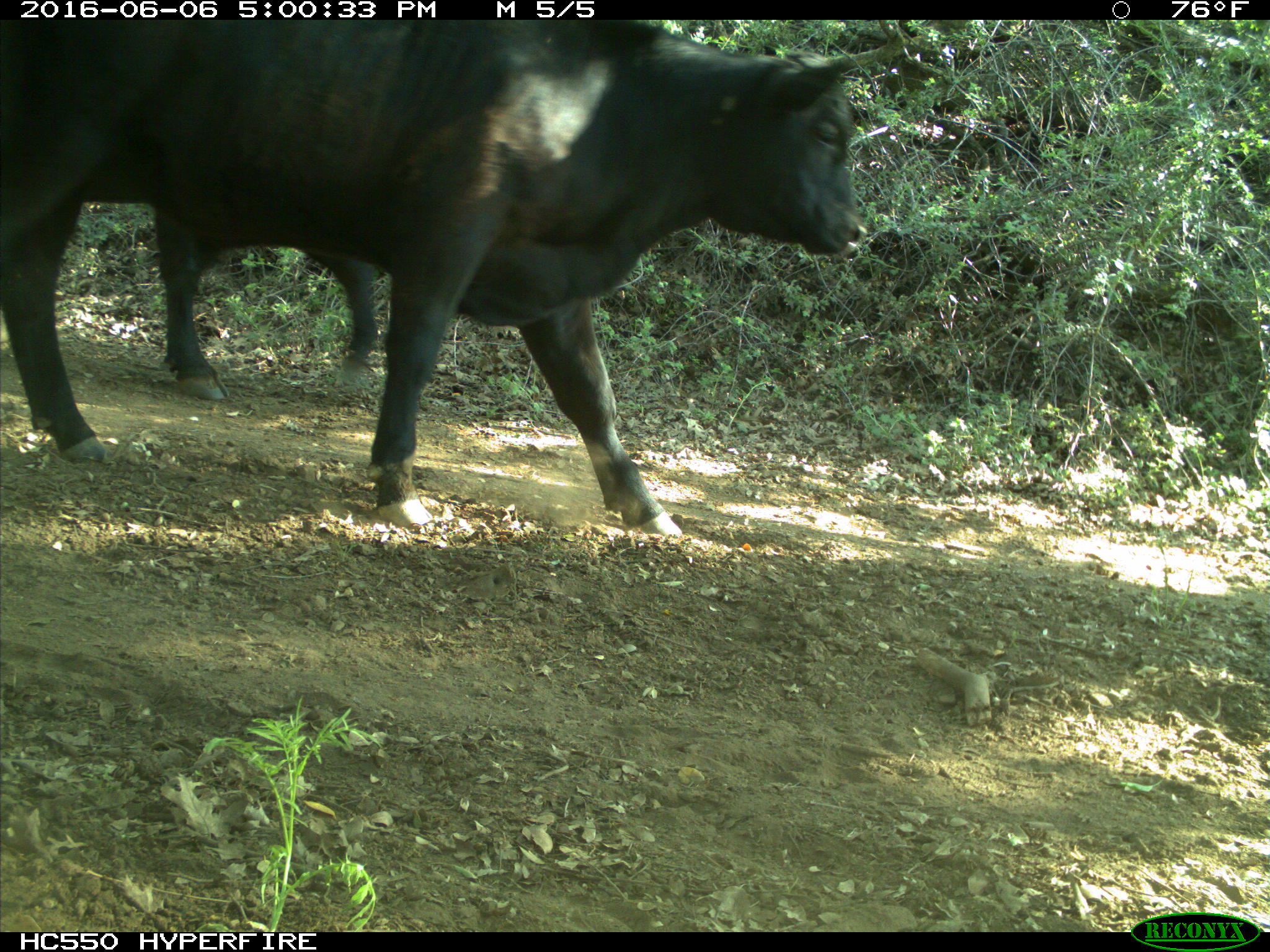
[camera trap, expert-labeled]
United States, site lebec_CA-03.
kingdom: Animalia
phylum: Chordata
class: Mammalia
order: Artiodactyla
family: Bovidae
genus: Bos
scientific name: Bos taurus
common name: domestic cow